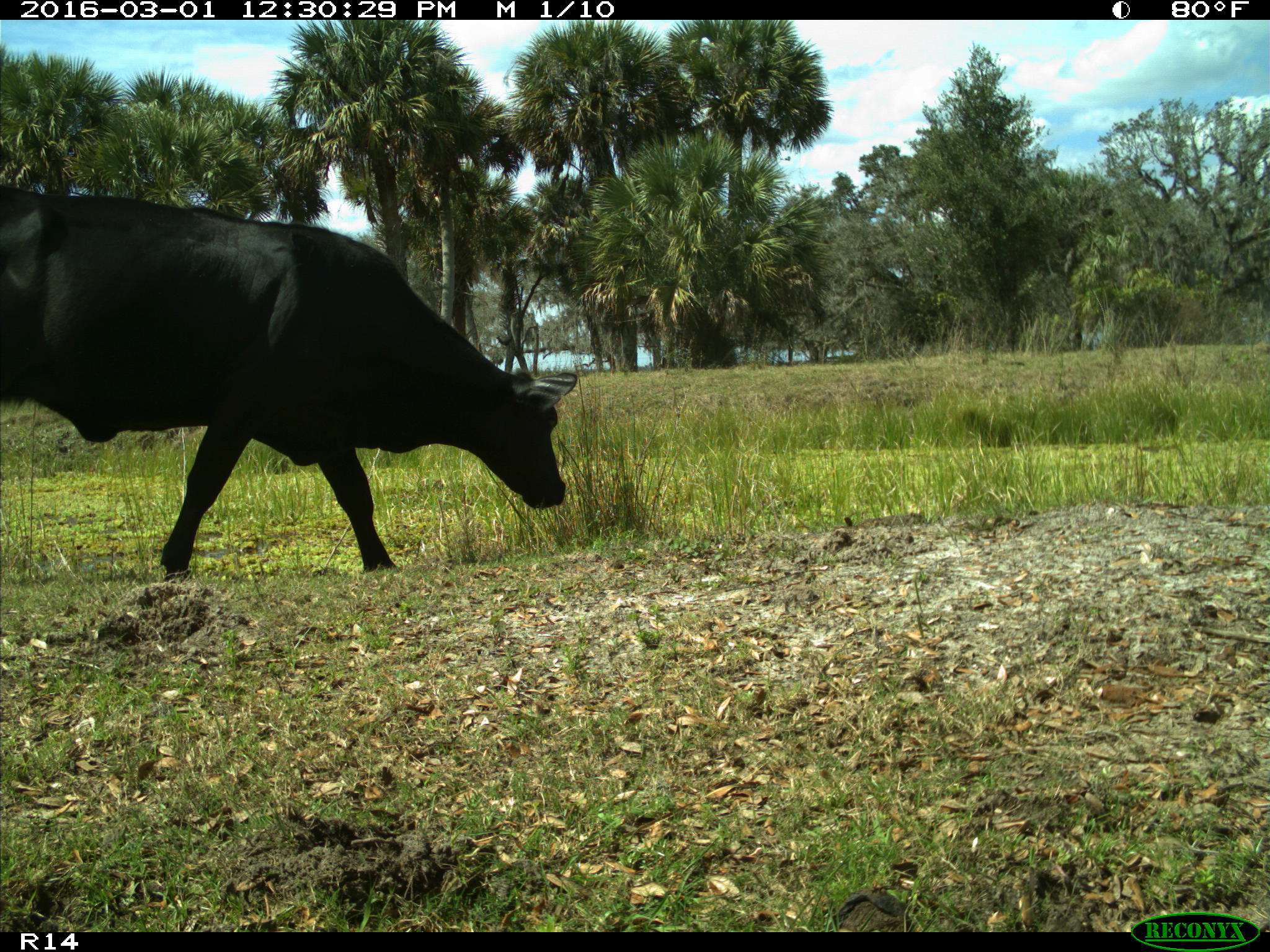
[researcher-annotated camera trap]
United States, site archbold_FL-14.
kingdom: Animalia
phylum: Chordata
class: Mammalia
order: Artiodactyla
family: Bovidae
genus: Bos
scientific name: Bos taurus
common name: domestic cow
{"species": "Bos taurus (domestic cow)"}